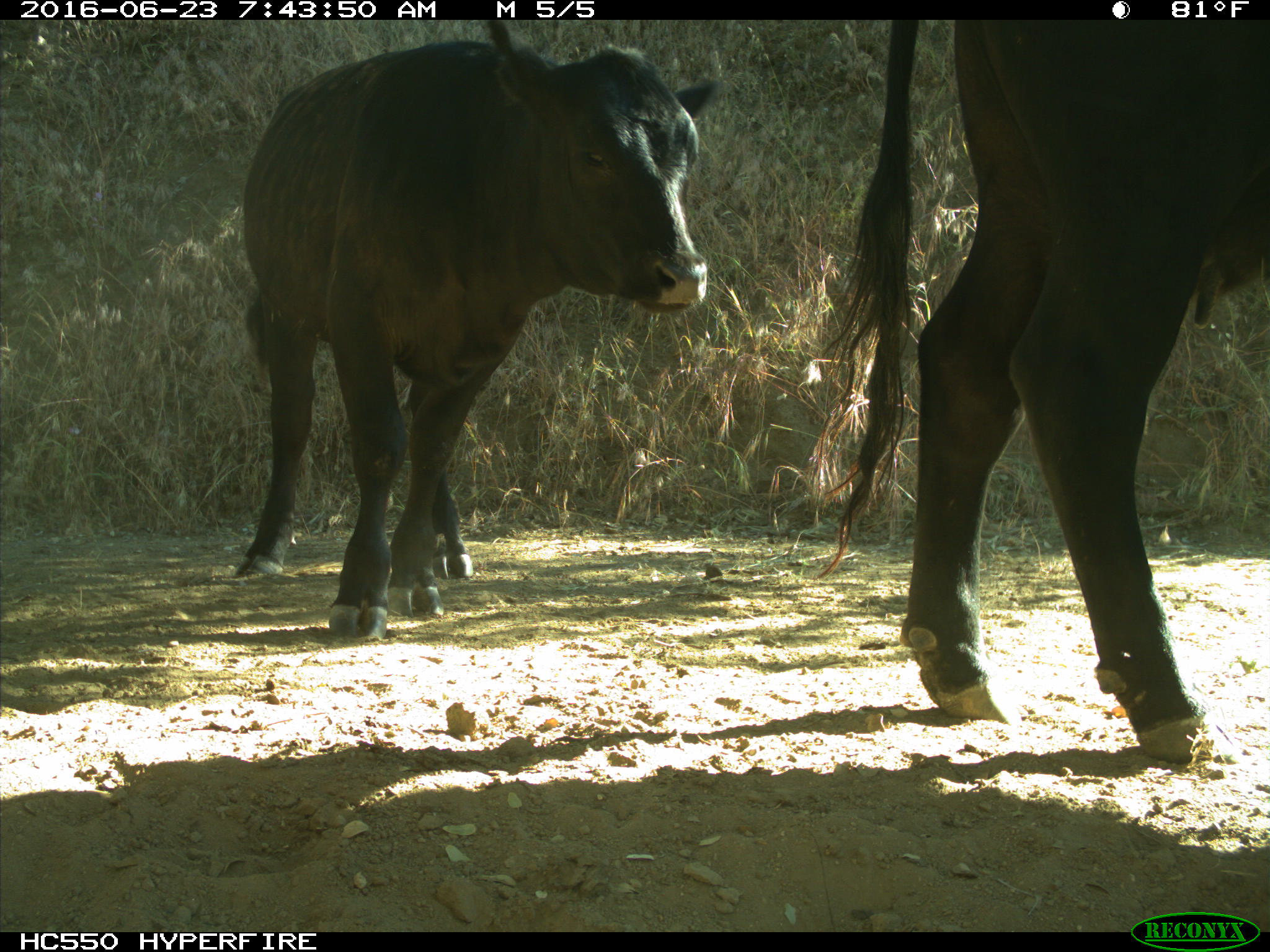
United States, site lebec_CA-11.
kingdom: Animalia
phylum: Chordata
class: Mammalia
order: Artiodactyla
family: Bovidae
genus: Bos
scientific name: Bos taurus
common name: domestic cow